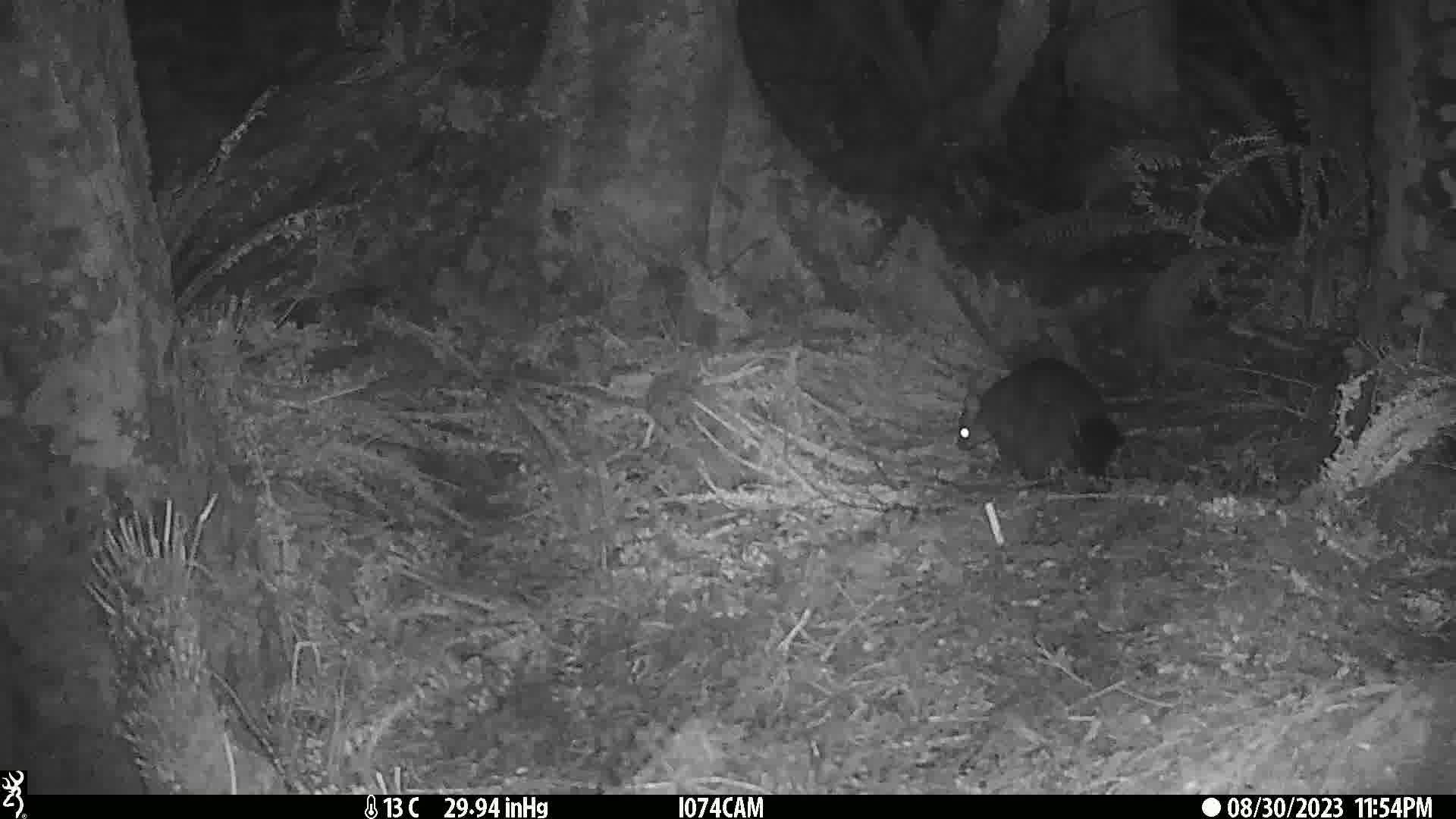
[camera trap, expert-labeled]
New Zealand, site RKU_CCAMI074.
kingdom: Animalia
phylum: Chordata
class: Mammalia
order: Diprotodontia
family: Phalangeridae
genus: Trichosurus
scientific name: Trichosurus vulpecula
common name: common brushtail possum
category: possum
Possum (common brushtail possum) (Trichosurus vulpecula).